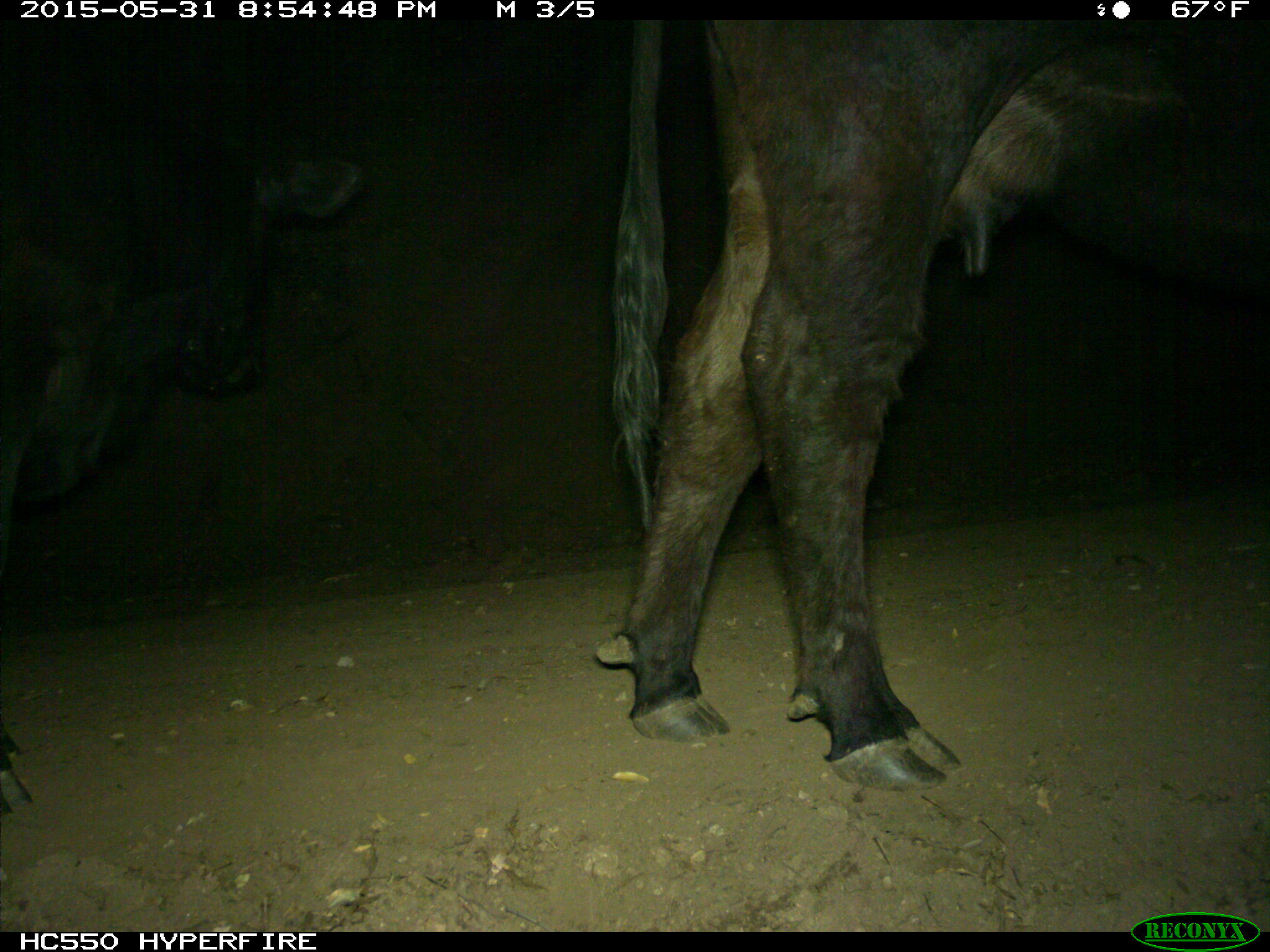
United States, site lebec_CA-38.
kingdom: Animalia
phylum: Chordata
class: Mammalia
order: Artiodactyla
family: Bovidae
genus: Bos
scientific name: Bos taurus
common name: domestic cow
Bos taurus (domestic cow).